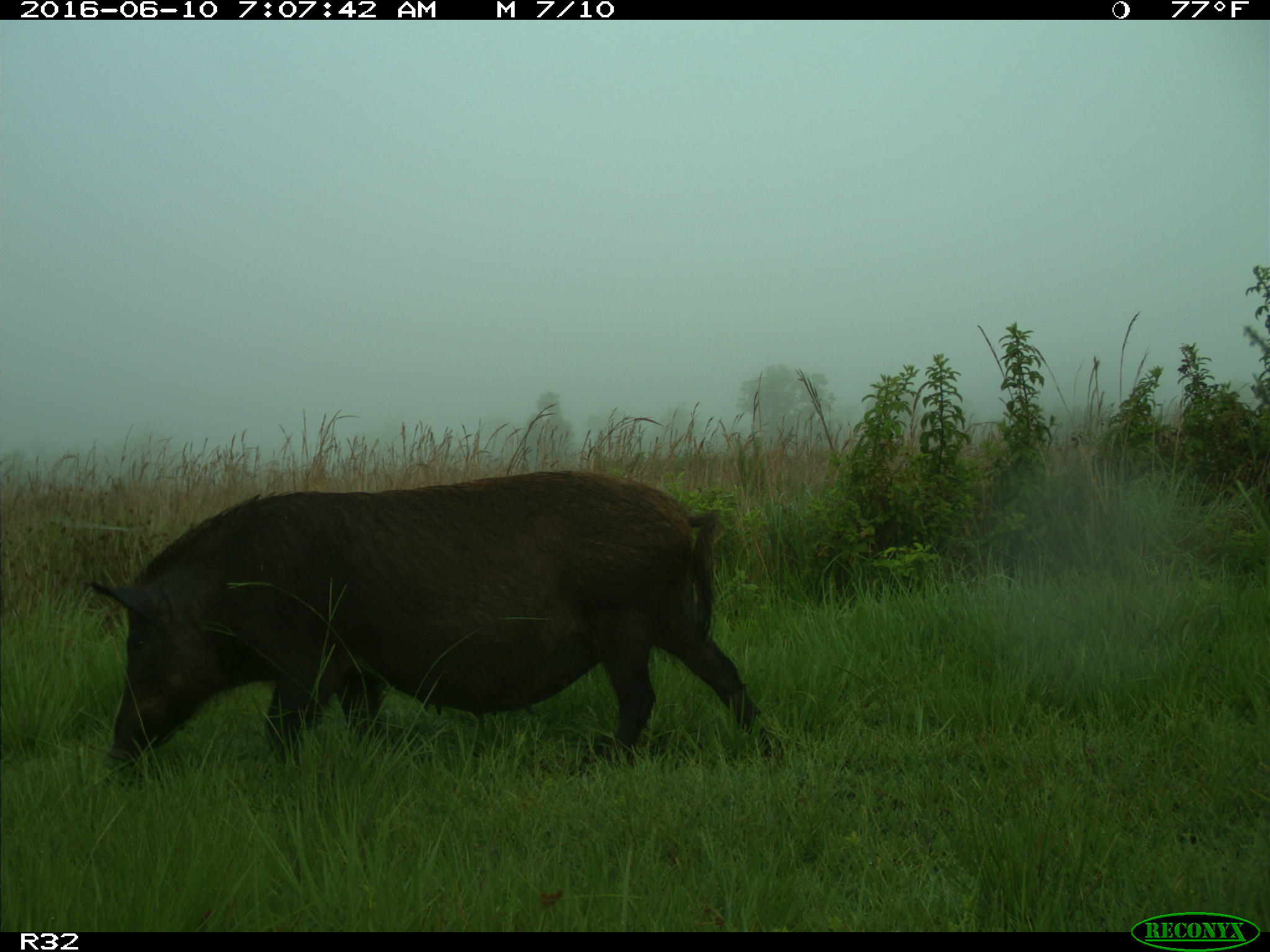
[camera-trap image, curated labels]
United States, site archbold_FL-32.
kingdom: Animalia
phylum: Chordata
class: Mammalia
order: Artiodactyla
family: Suidae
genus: Sus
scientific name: Sus scrofa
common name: wild boar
Sus scrofa (wild boar).